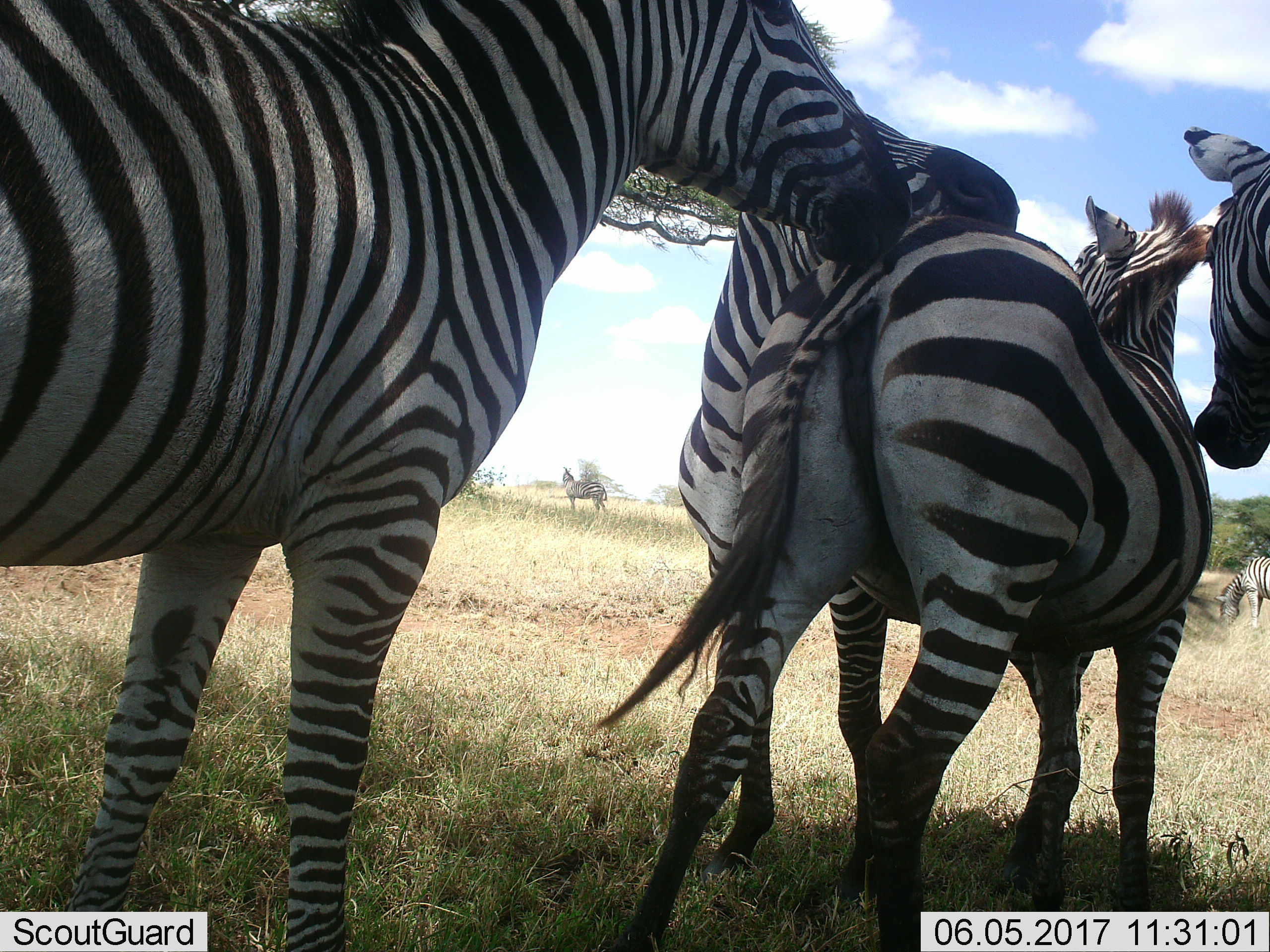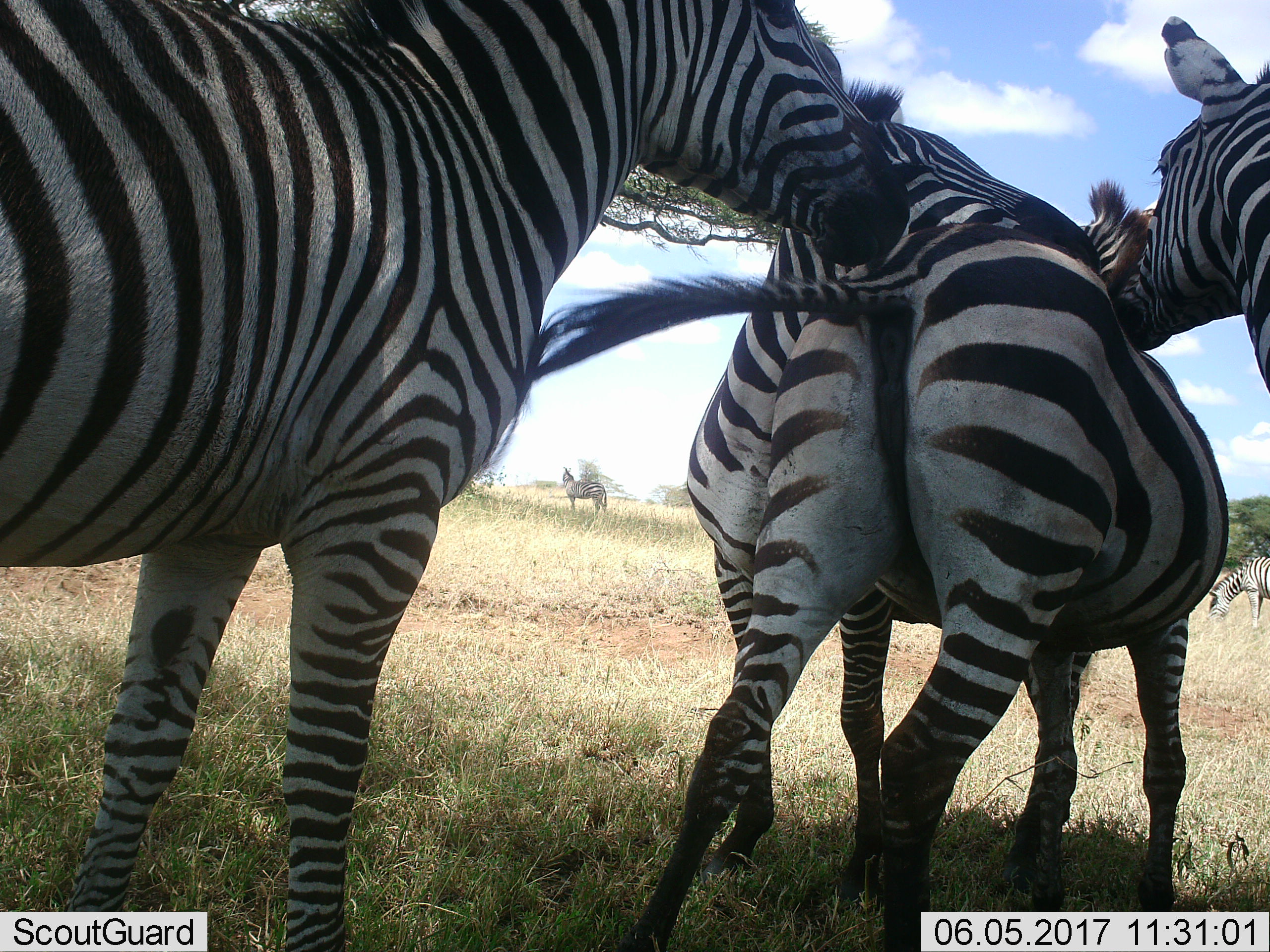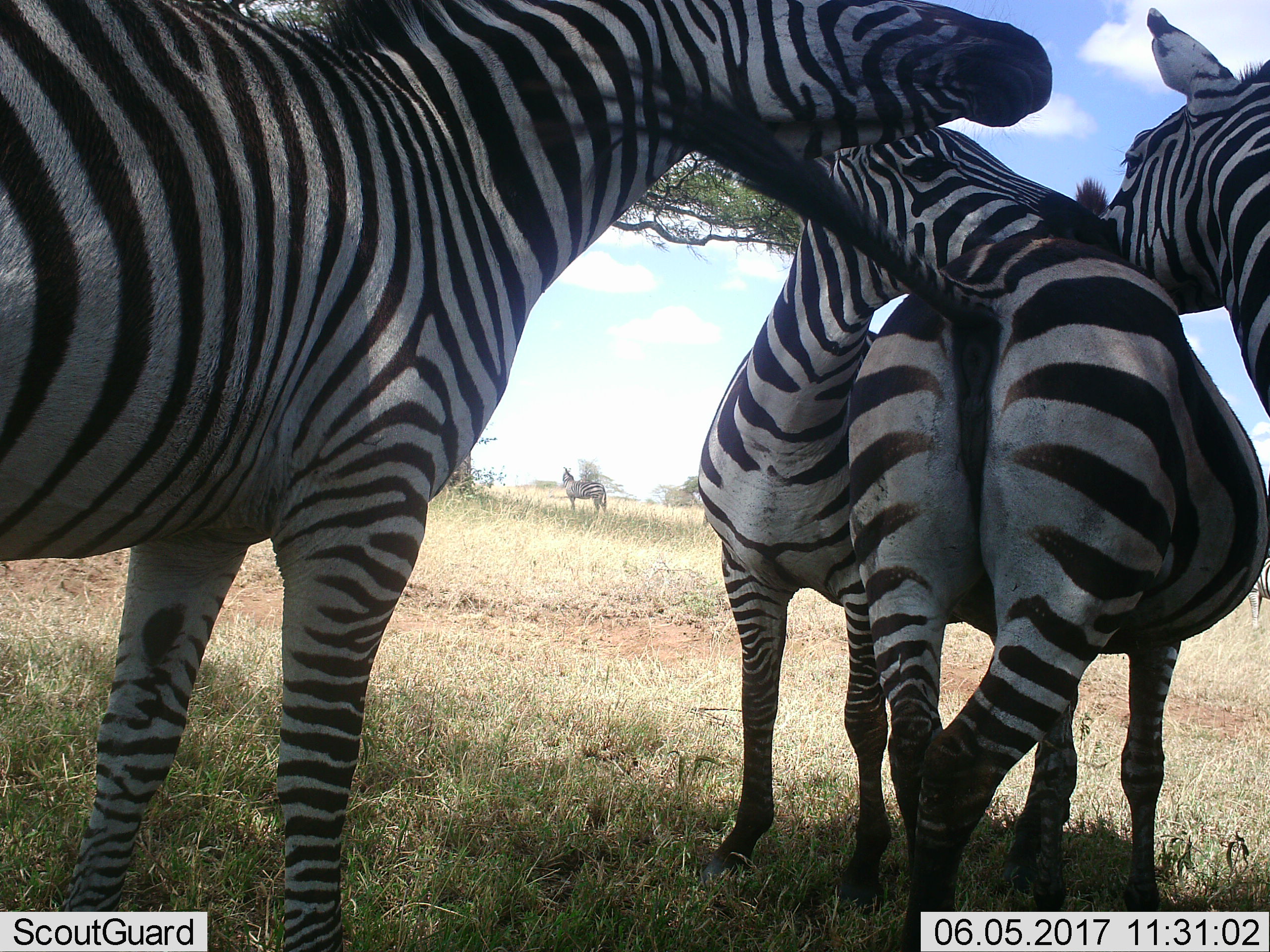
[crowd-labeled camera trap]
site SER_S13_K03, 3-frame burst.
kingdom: Animalia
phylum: Chordata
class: Mammalia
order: Perissodactyla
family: Equidae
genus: Equus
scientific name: Equus quagga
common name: plains zebra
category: zebraplains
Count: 6.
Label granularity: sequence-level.